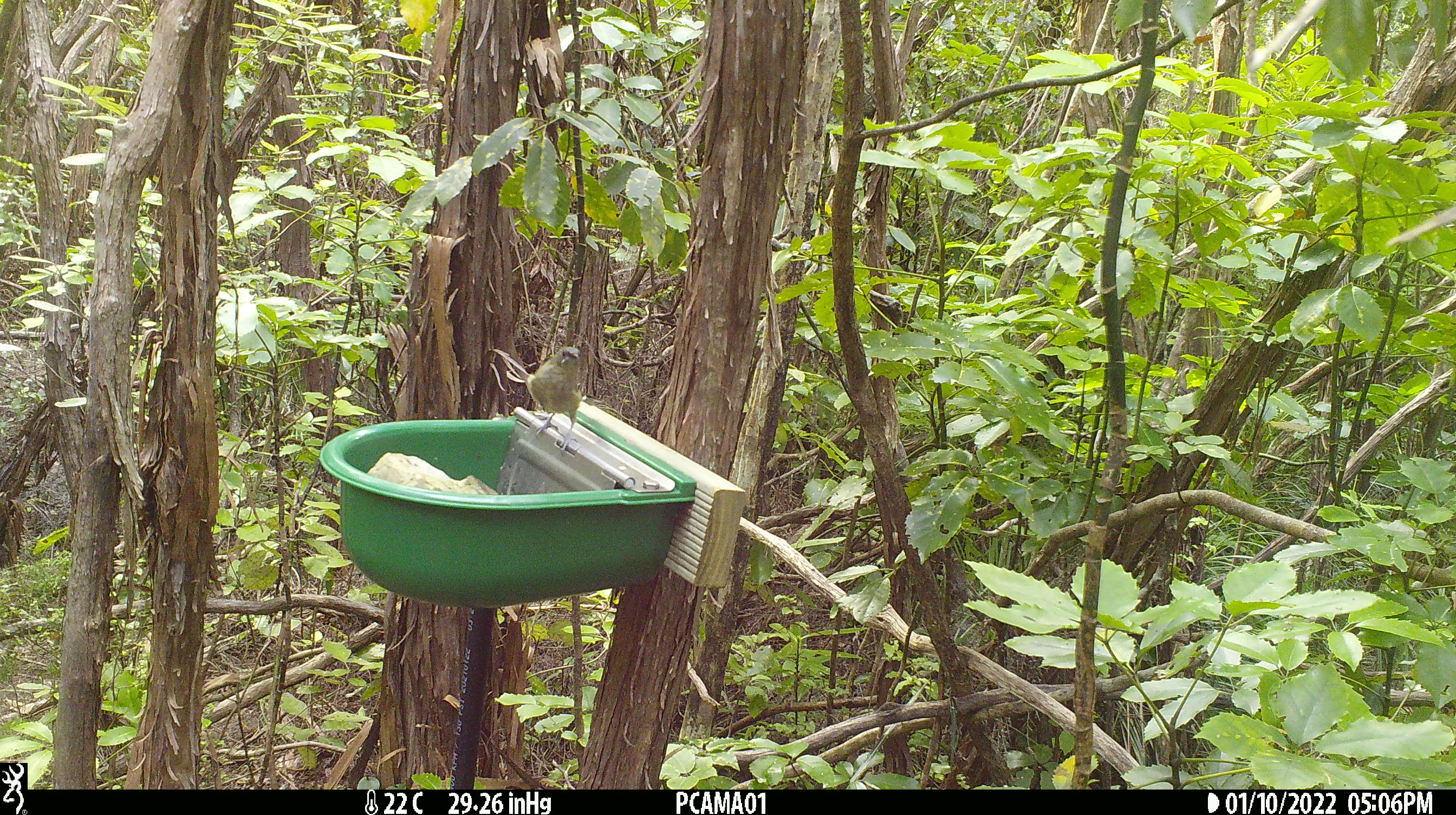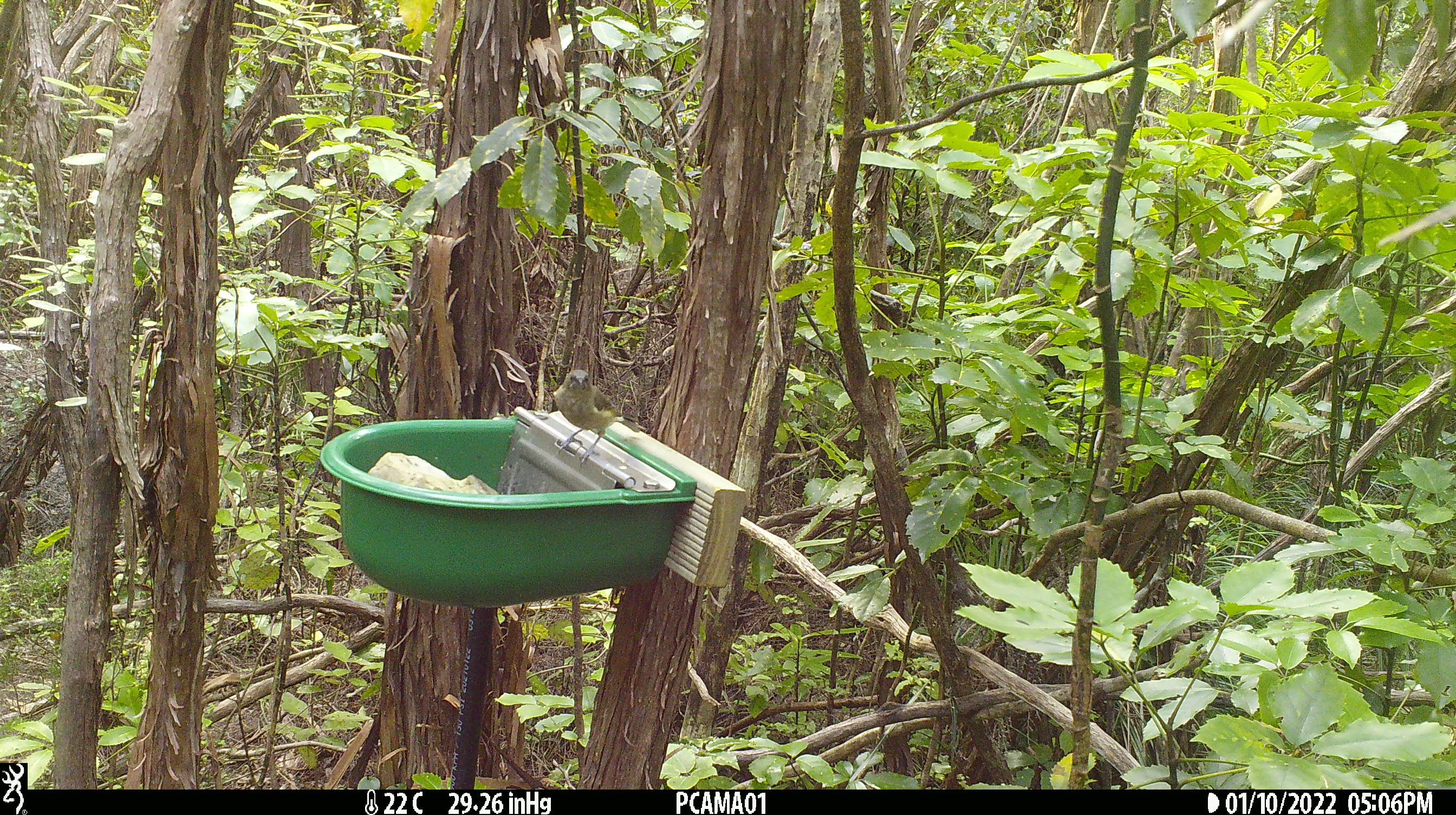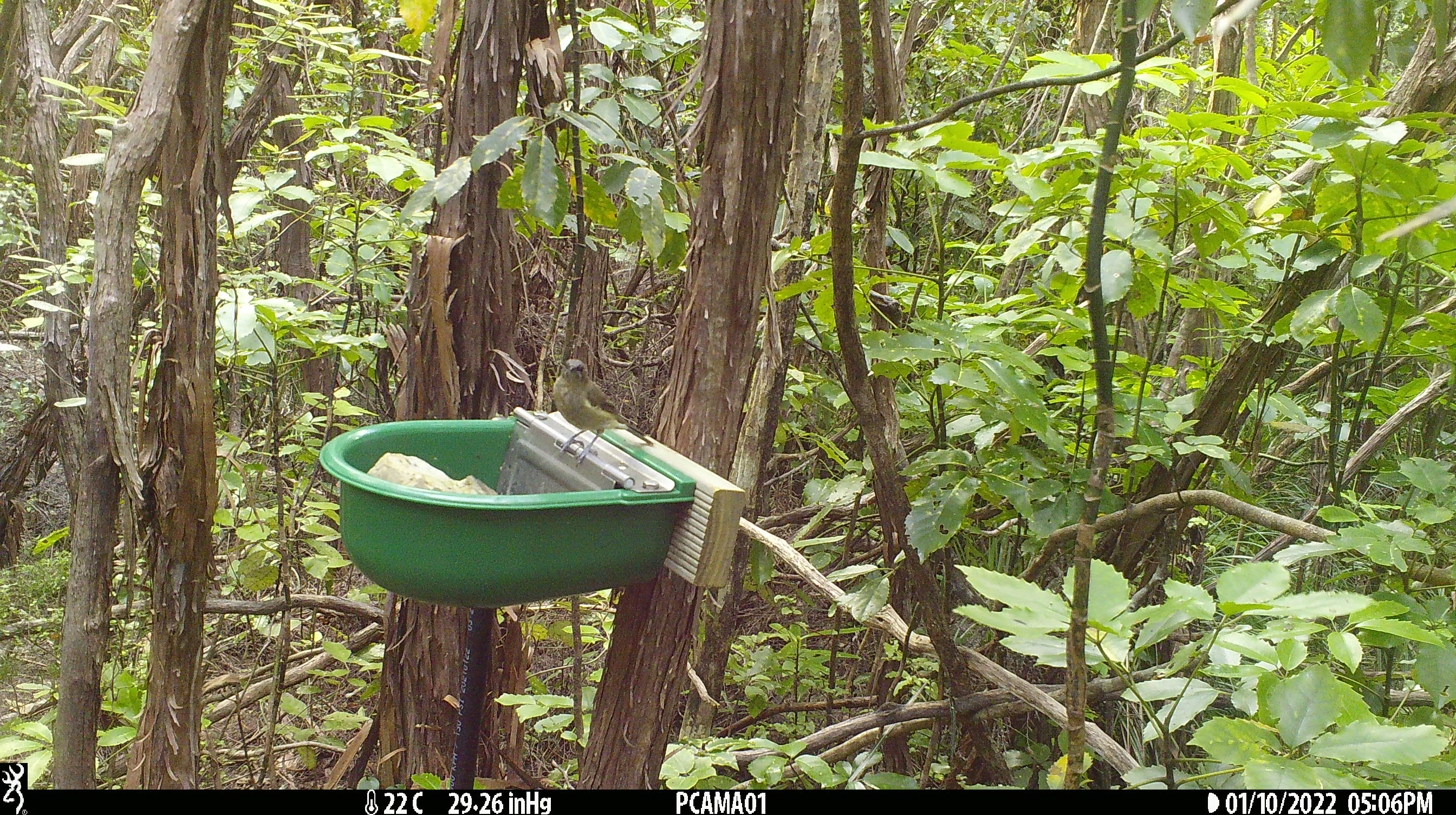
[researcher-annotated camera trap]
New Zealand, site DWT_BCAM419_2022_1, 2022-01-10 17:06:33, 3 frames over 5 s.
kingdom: Animalia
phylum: Chordata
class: Aves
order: Passeriformes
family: Meliphagidae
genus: Anthornis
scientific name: Anthornis melanura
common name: new zealand bellbird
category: bellbird